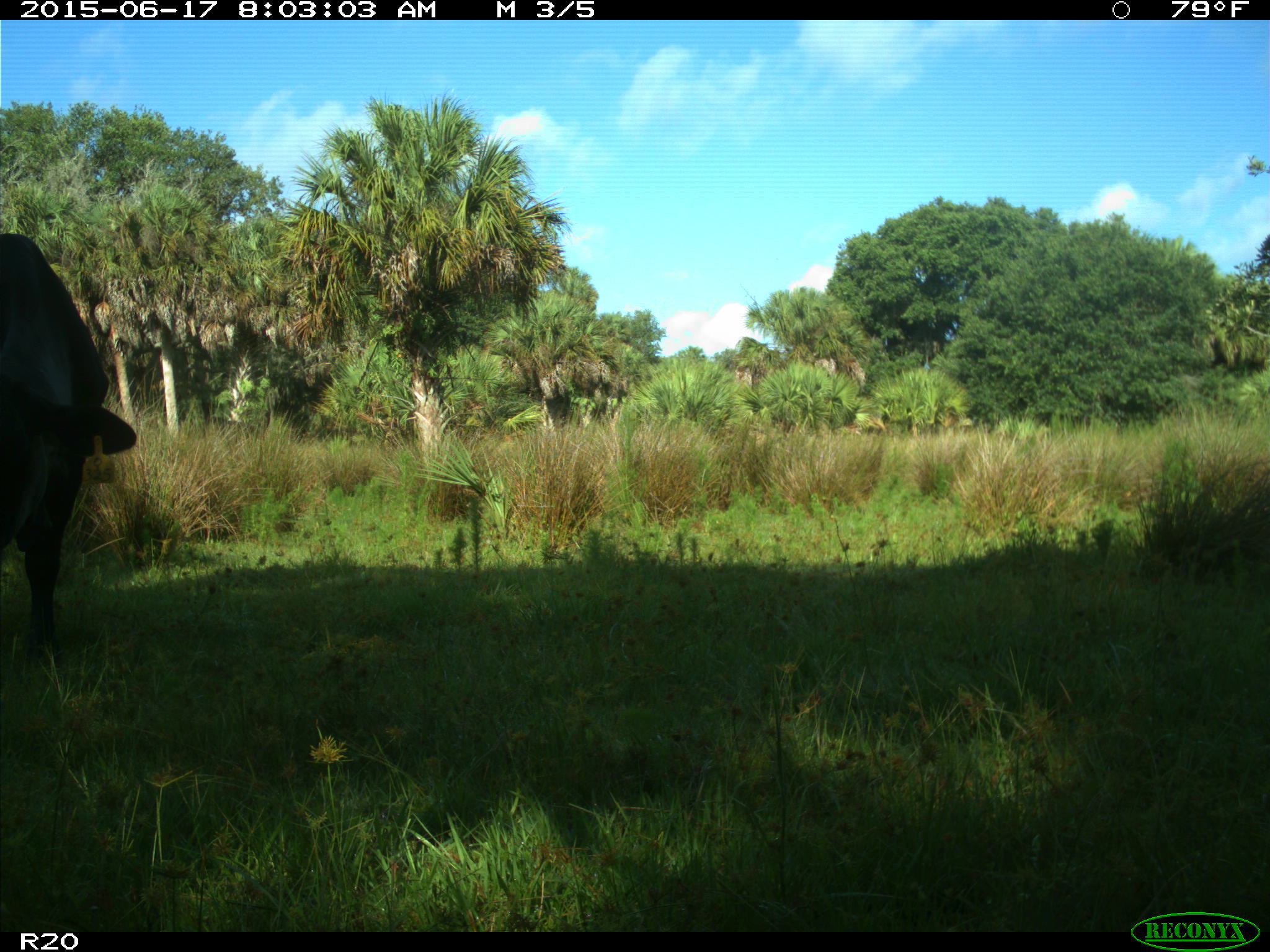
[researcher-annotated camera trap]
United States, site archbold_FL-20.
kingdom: Animalia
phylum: Chordata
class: Mammalia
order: Artiodactyla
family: Bovidae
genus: Bos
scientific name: Bos taurus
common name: domestic cow